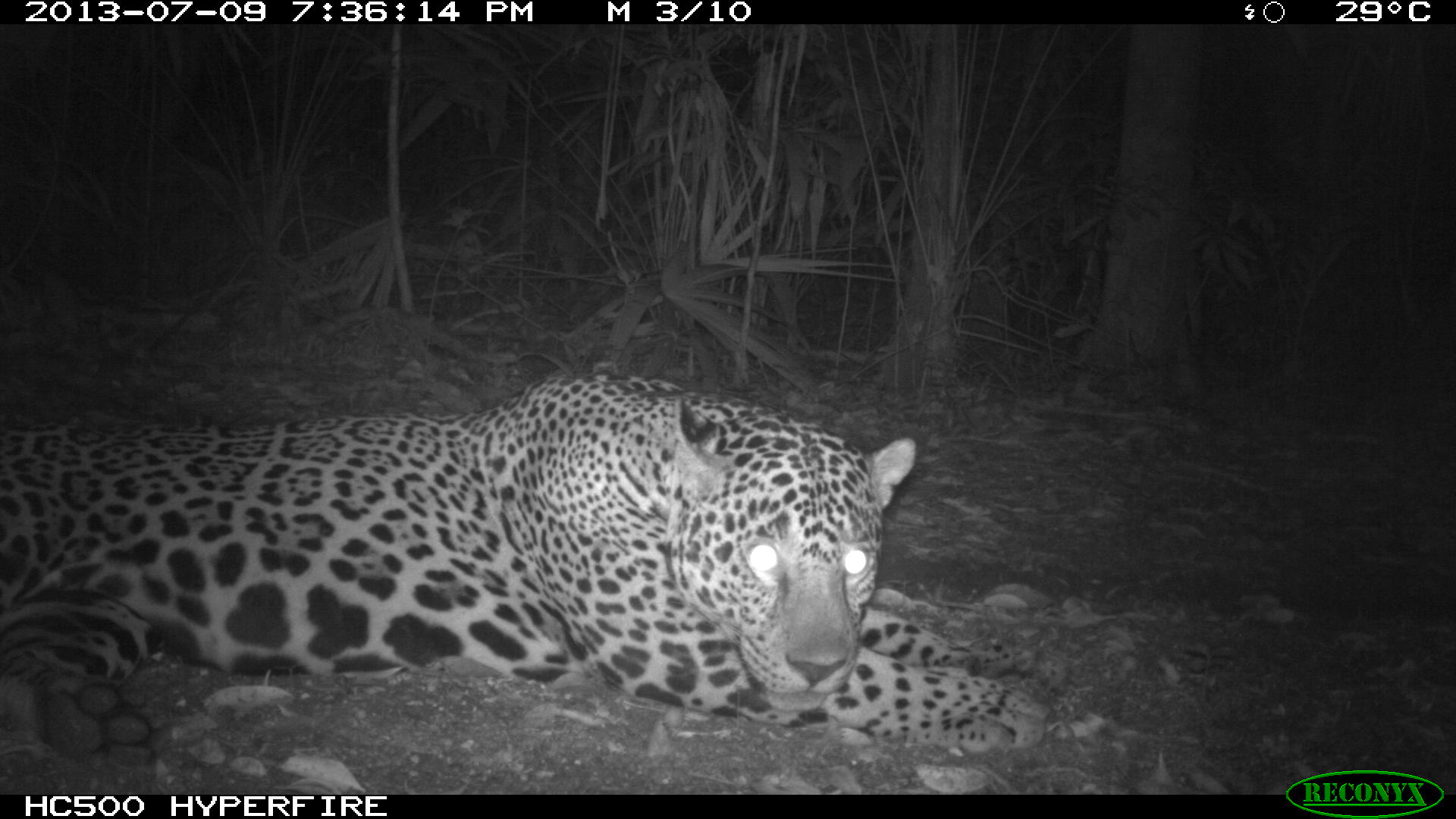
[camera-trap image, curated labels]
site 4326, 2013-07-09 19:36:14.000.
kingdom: Animalia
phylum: Chordata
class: Mammalia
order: Carnivora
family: Felidae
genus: Panthera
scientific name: Panthera onca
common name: jaguar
Panthera onca (jaguar), count 1, sex male.